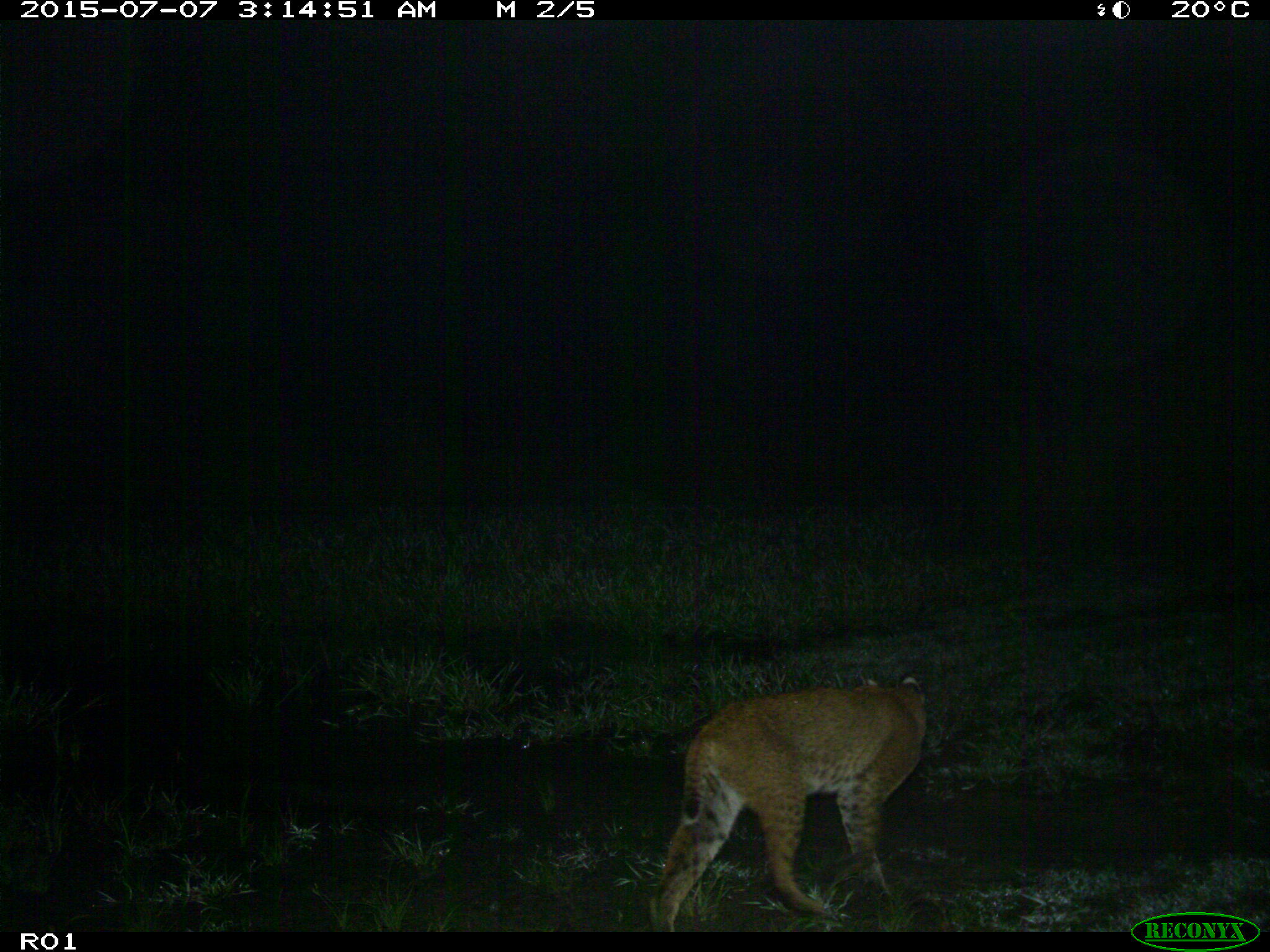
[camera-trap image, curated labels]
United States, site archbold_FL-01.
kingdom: Animalia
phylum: Chordata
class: Mammalia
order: Carnivora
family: Felidae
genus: Lynx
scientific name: Lynx rufus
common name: bobcat